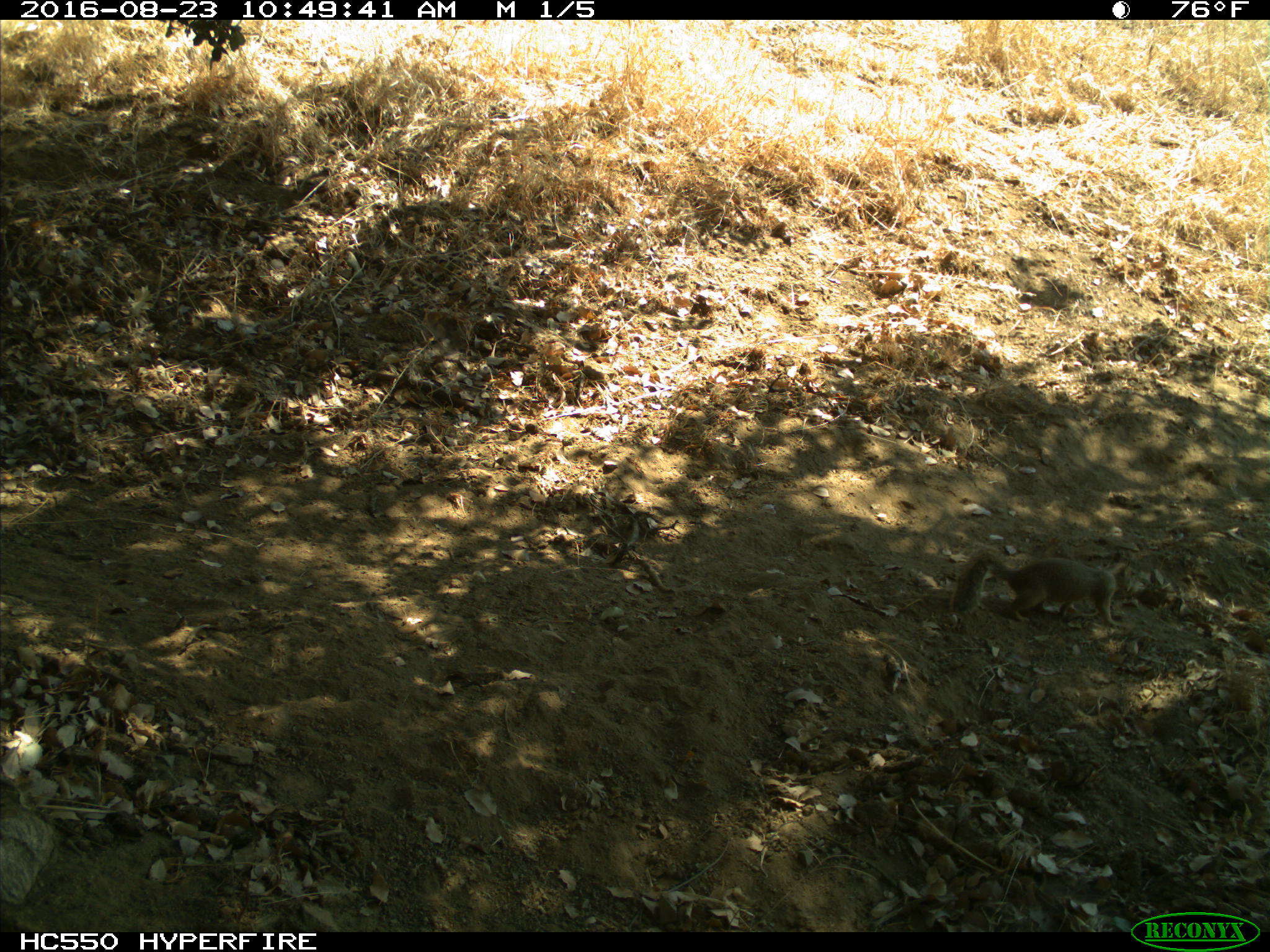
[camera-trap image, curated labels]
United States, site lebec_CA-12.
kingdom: Animalia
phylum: Chordata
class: Mammalia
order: Rodentia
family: Sciuridae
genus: Otospermophilus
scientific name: Otospermophilus beecheyi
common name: california ground squirrel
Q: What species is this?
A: Otospermophilus beecheyi (california ground squirrel).